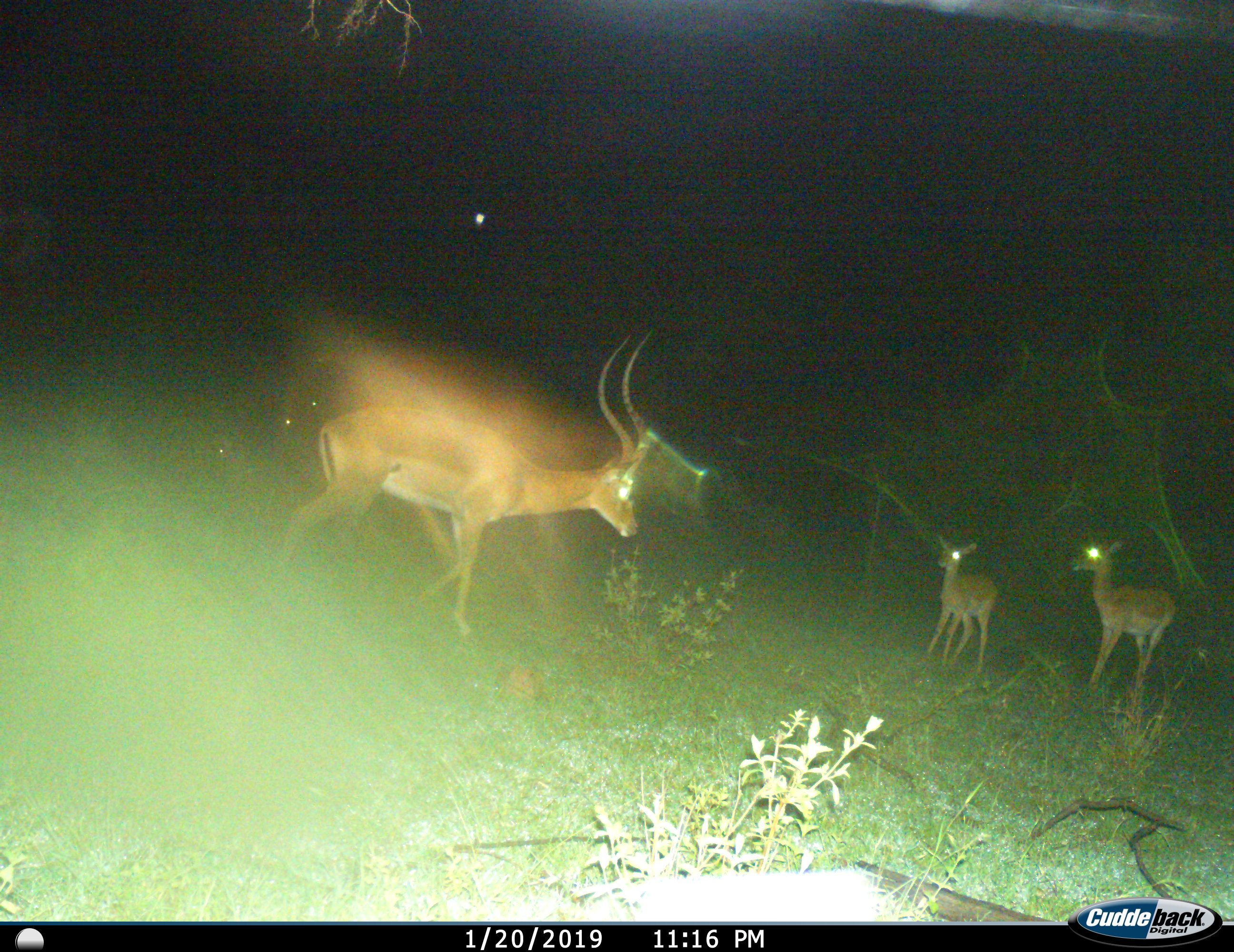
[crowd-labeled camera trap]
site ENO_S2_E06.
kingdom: Animalia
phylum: Chordata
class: Mammalia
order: Artiodactyla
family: Bovidae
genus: Aepyceros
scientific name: Aepyceros melampus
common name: impala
Impala (Aepyceros melampus), count 3. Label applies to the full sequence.